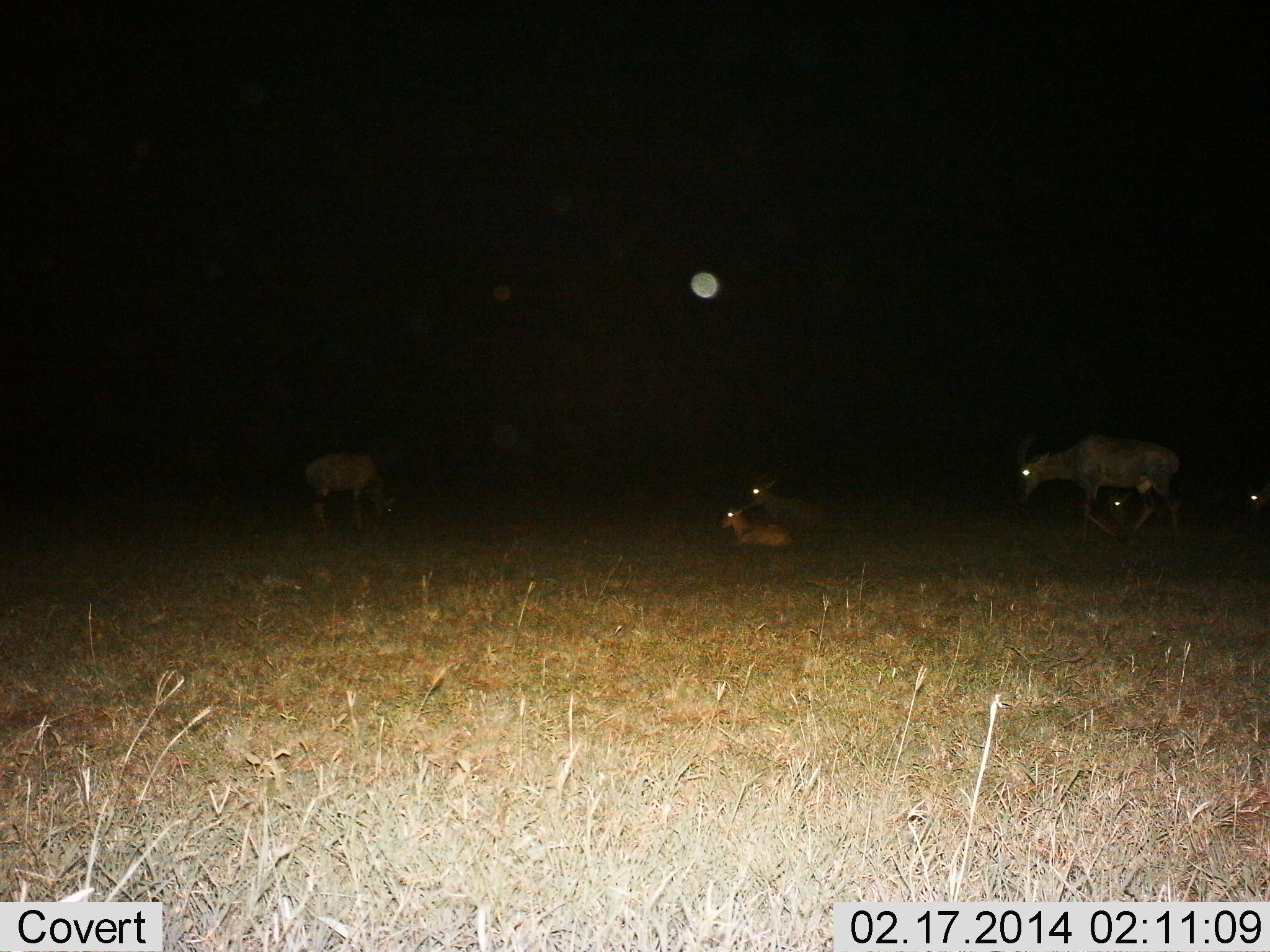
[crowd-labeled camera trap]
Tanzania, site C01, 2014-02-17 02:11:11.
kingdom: Animalia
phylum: Chordata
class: Mammalia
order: Artiodactyla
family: Bovidae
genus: Damaliscus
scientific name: Damaliscus lunatus jimela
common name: topi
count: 6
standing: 40%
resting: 100%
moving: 60%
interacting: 0%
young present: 30%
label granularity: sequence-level